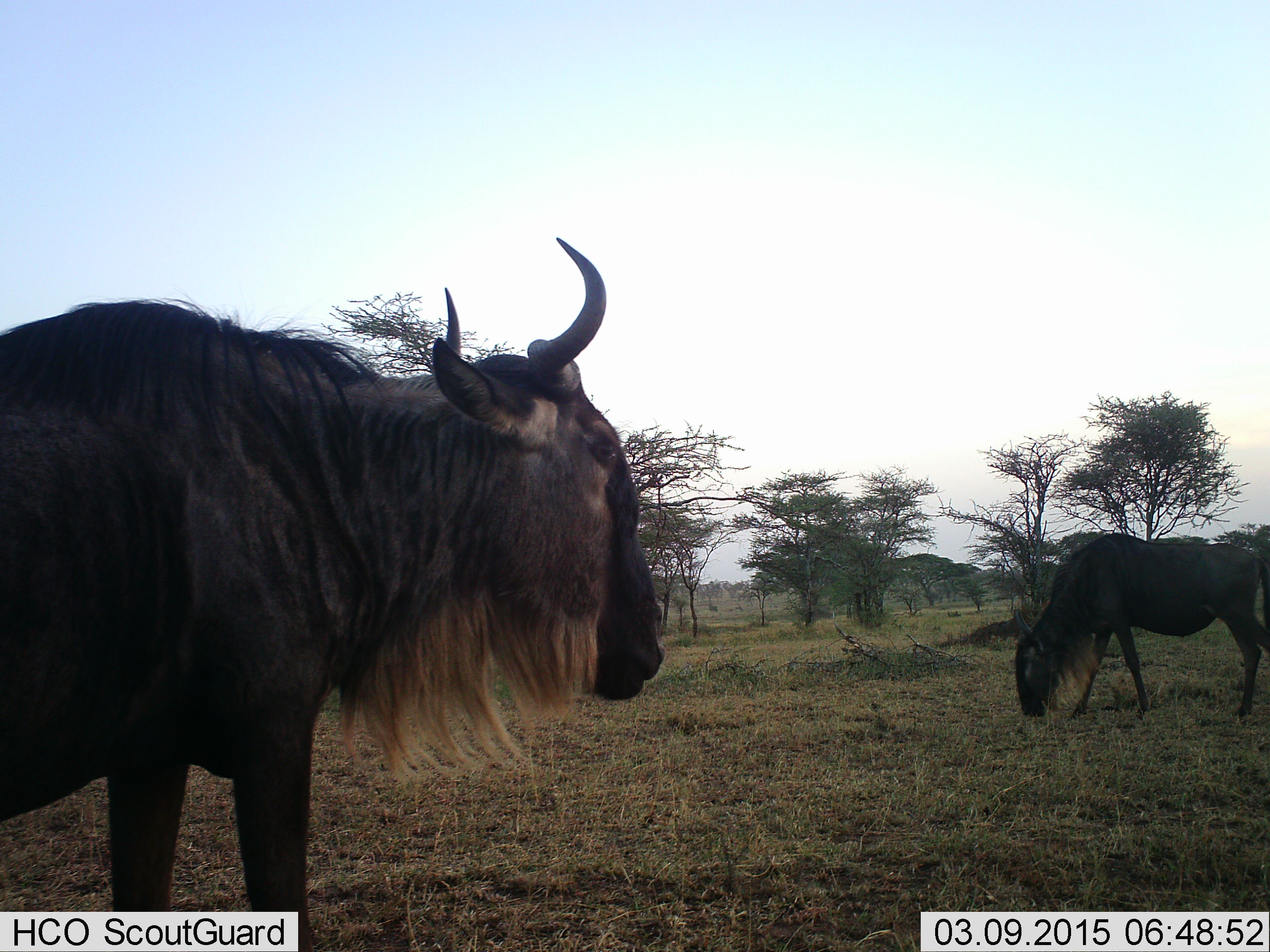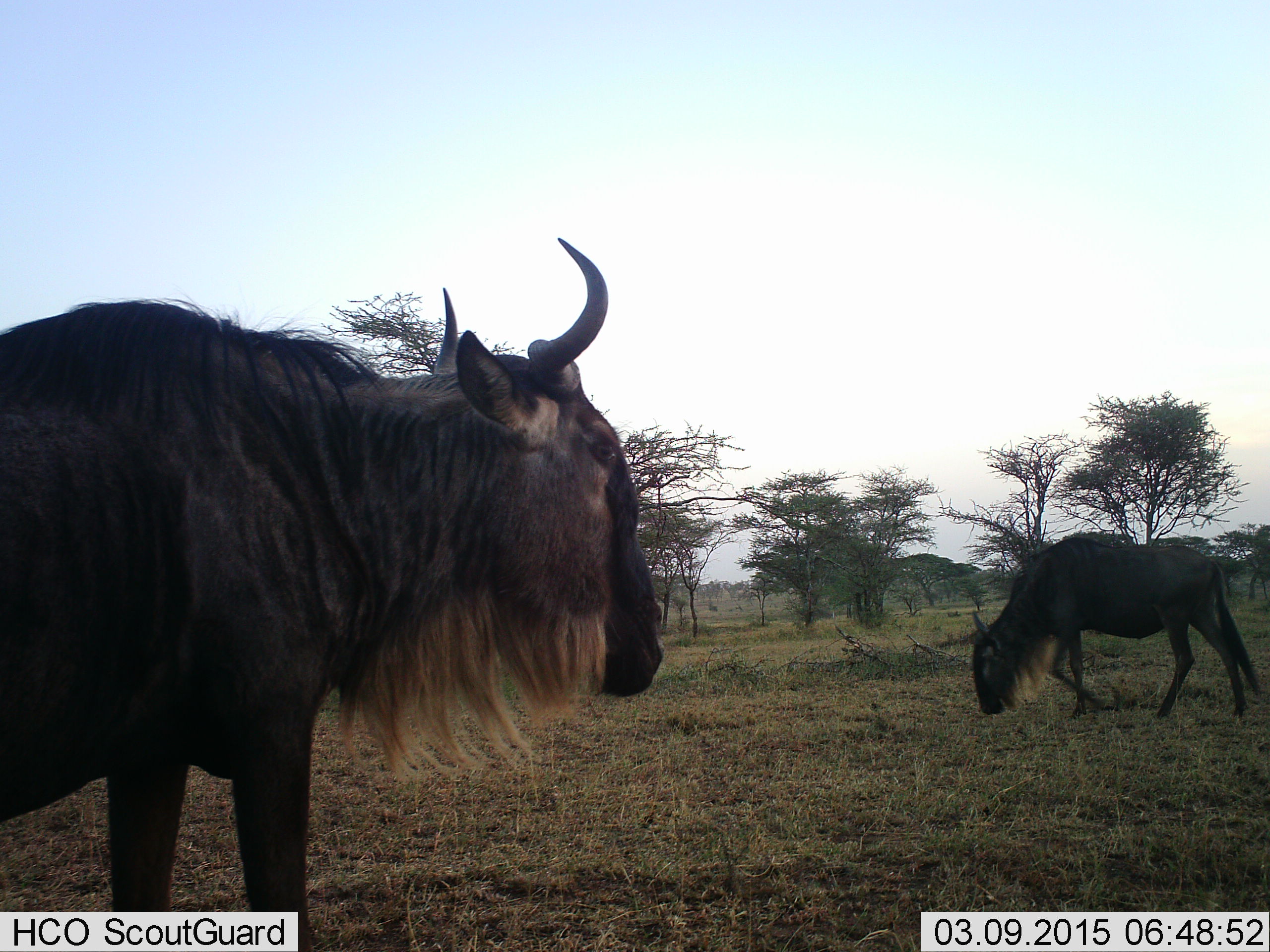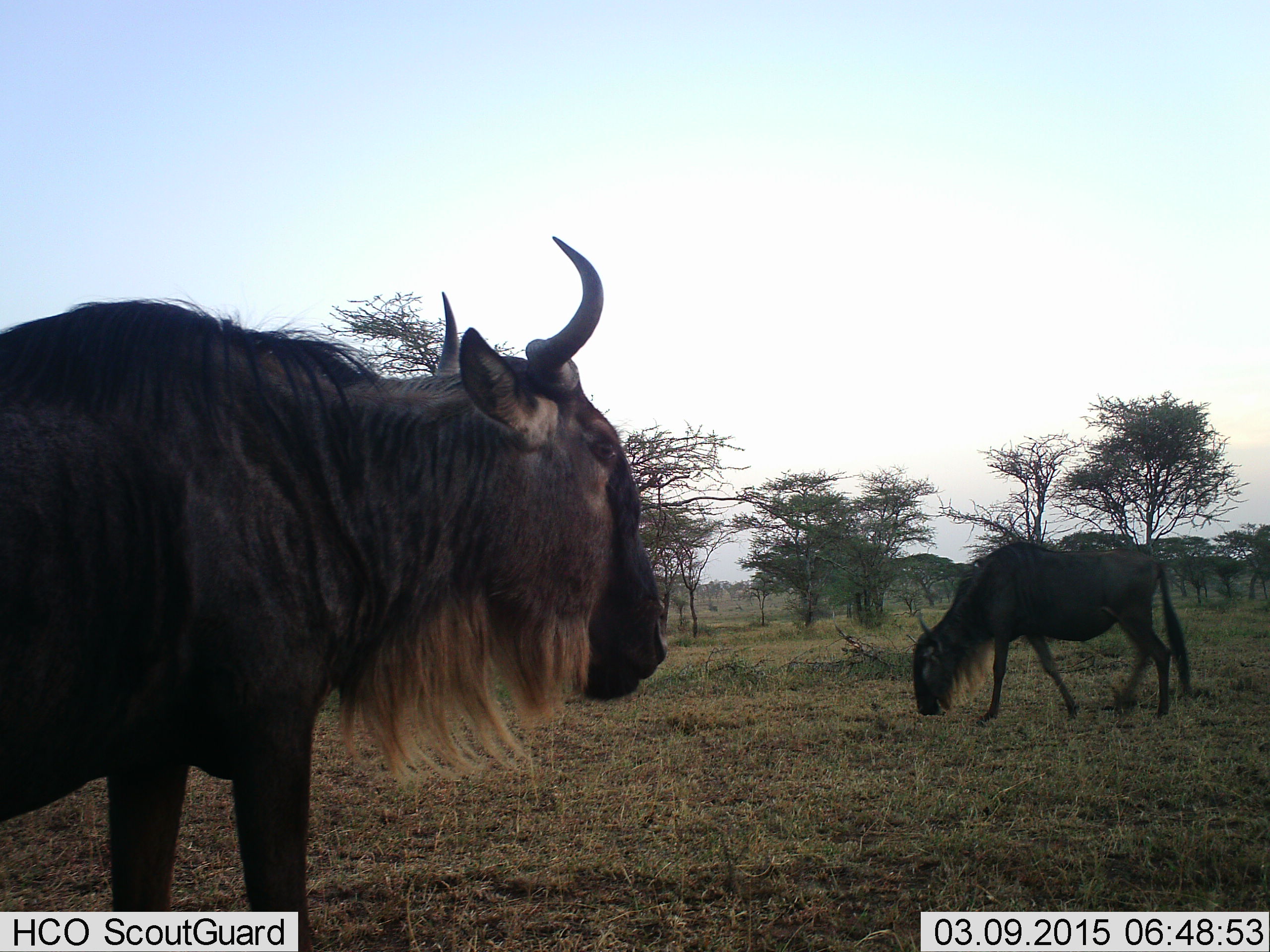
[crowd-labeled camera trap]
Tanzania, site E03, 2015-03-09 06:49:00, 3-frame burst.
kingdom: Animalia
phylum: Chordata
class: Mammalia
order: Artiodactyla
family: Bovidae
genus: Connochaetes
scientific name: Connochaetes taurinus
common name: blue wildebeest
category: wildebeest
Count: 2.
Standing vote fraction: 90%.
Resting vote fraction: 0%.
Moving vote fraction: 50%.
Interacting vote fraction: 0%.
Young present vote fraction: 0%.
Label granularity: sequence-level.